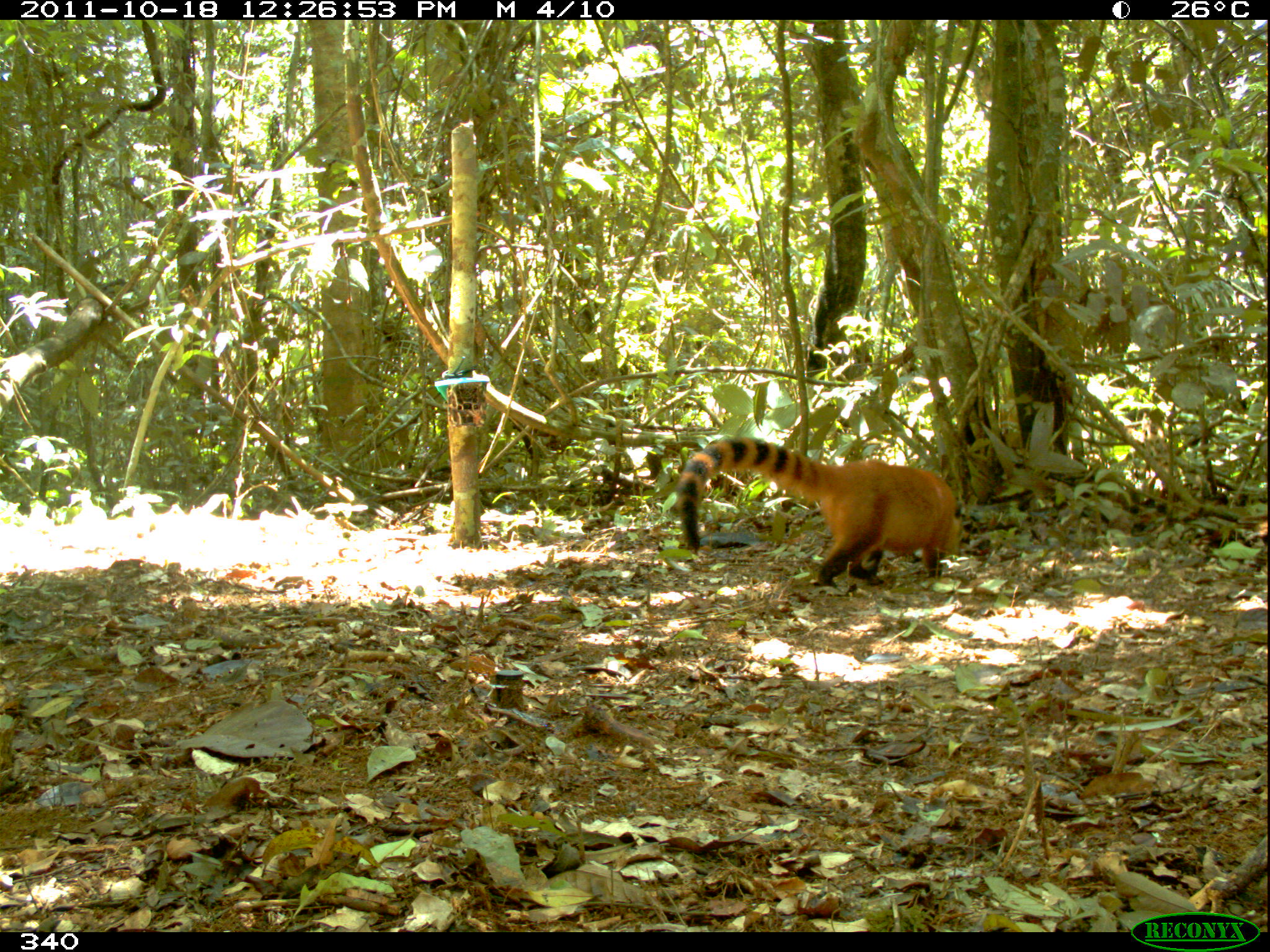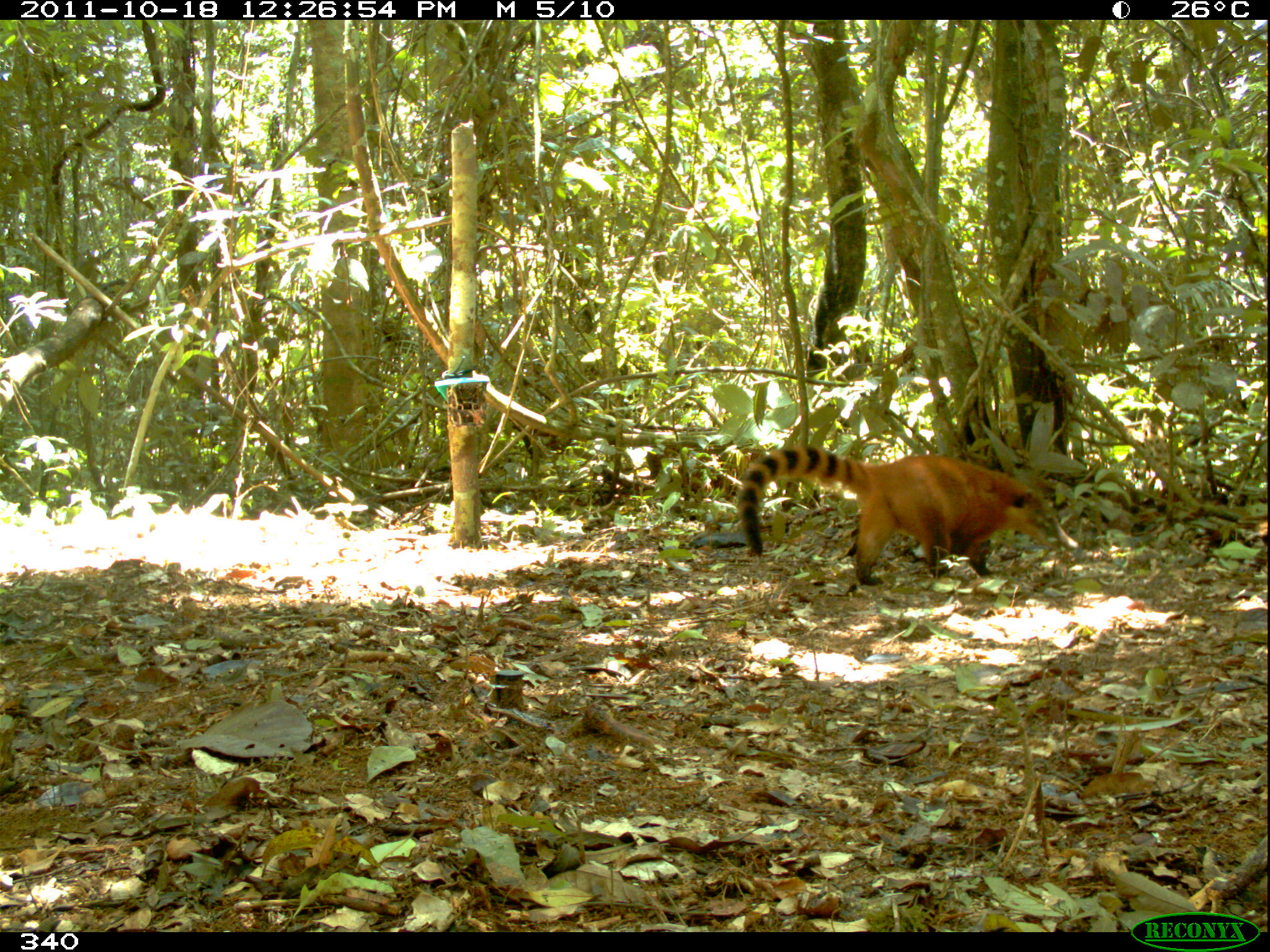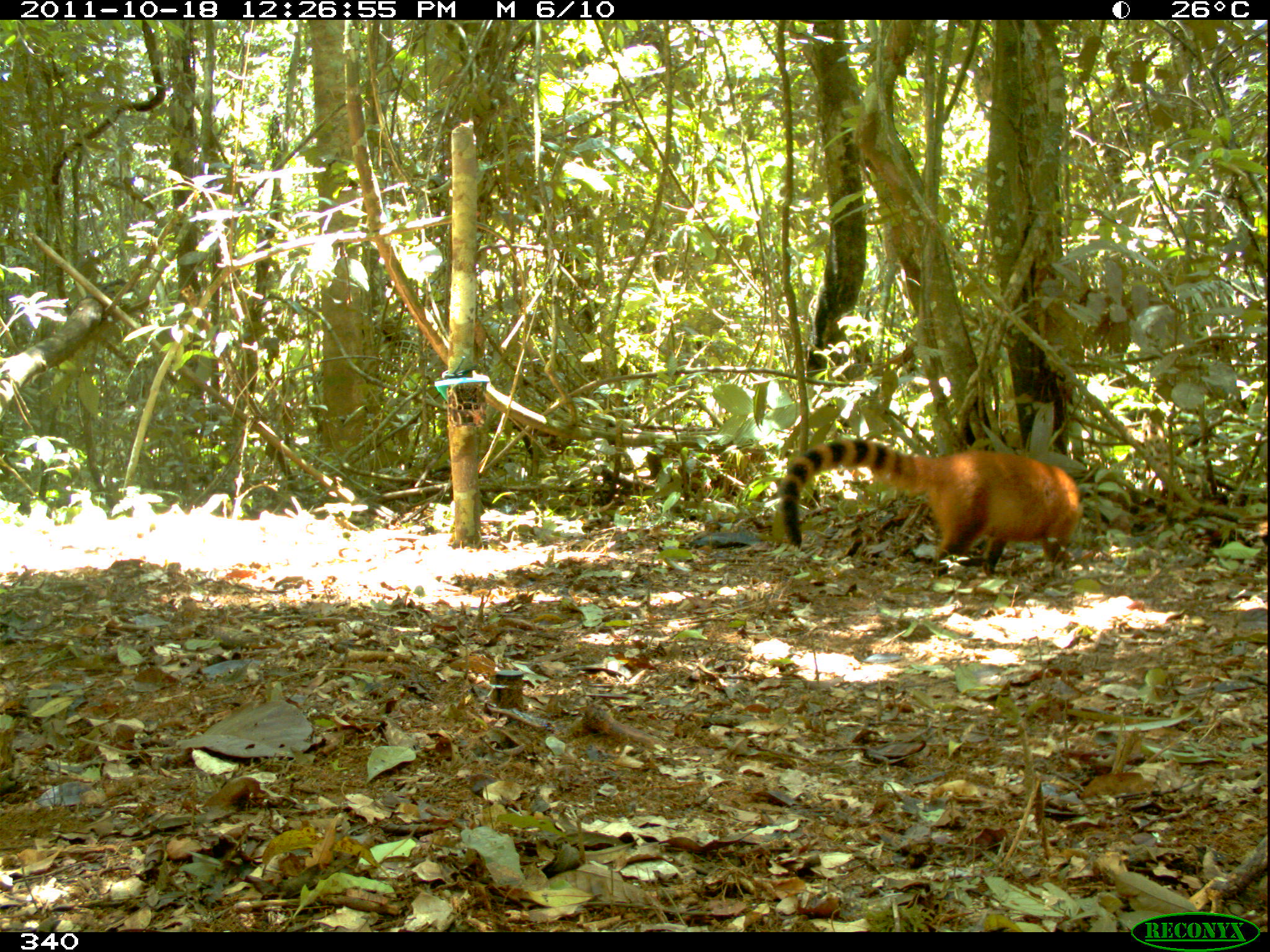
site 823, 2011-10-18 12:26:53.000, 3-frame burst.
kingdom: Animalia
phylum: Chordata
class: Mammalia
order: Carnivora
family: Procyonidae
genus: Nasua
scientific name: Nasua nasua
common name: south american coati